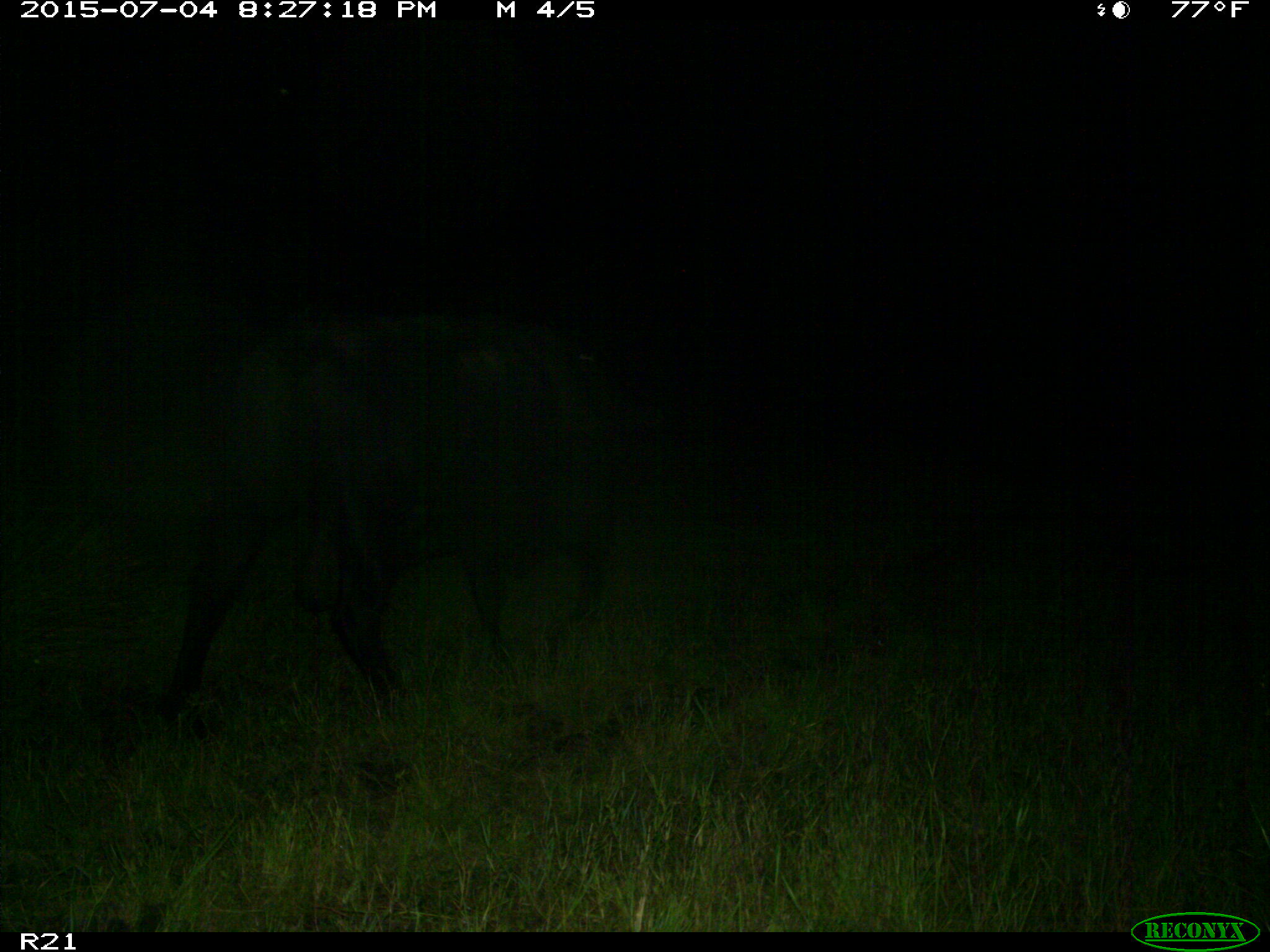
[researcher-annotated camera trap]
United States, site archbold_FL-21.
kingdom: Animalia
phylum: Chordata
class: Mammalia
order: Artiodactyla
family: Bovidae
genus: Bos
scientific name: Bos taurus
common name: domestic cow